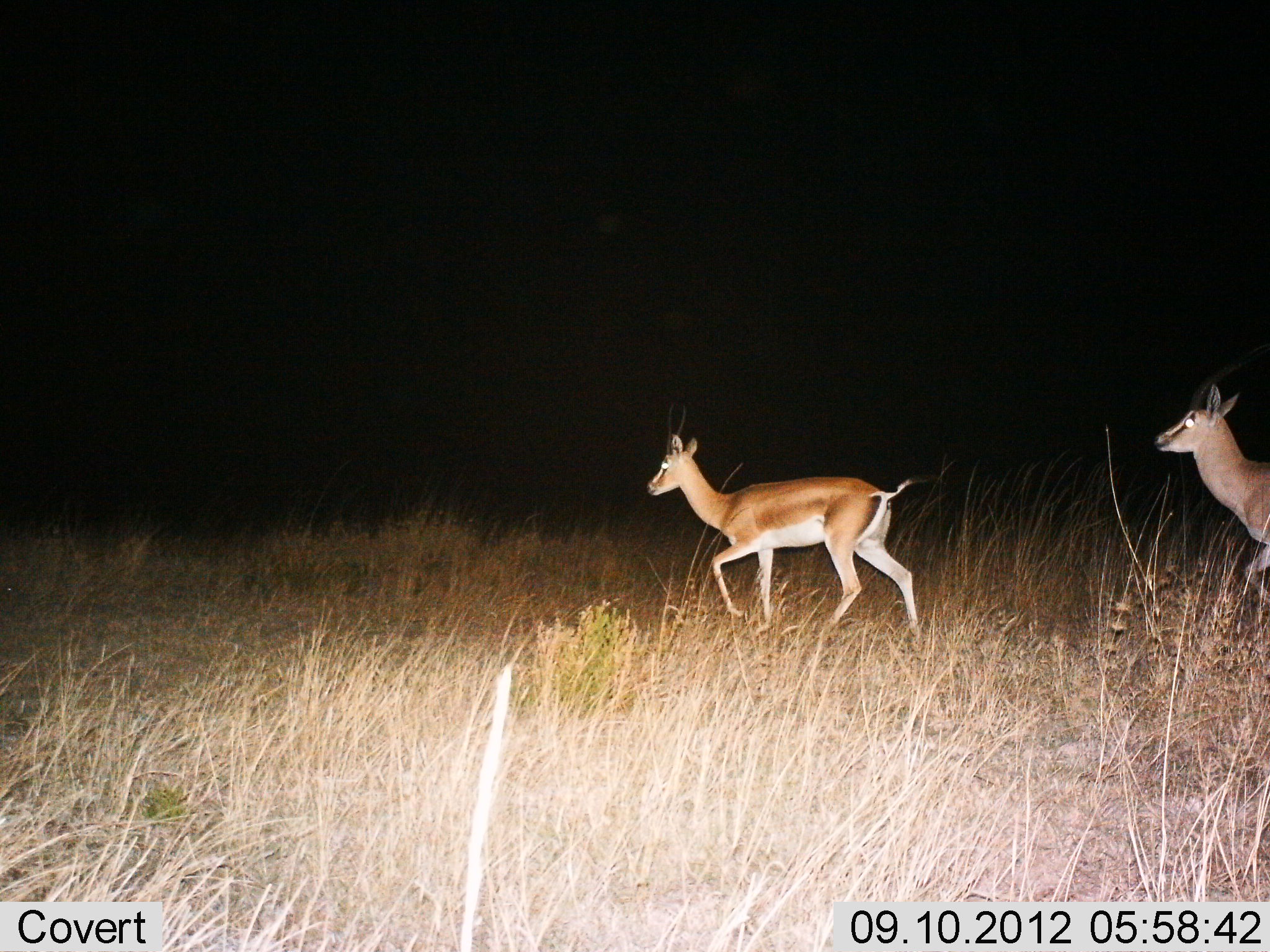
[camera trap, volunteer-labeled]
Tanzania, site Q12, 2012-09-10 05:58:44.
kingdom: Animalia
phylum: Chordata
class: Mammalia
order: Artiodactyla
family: Bovidae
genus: Nanger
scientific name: Nanger granti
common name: grant's gazelle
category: gazellegrants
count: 2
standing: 0%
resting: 0%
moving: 100%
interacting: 0%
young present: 0%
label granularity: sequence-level